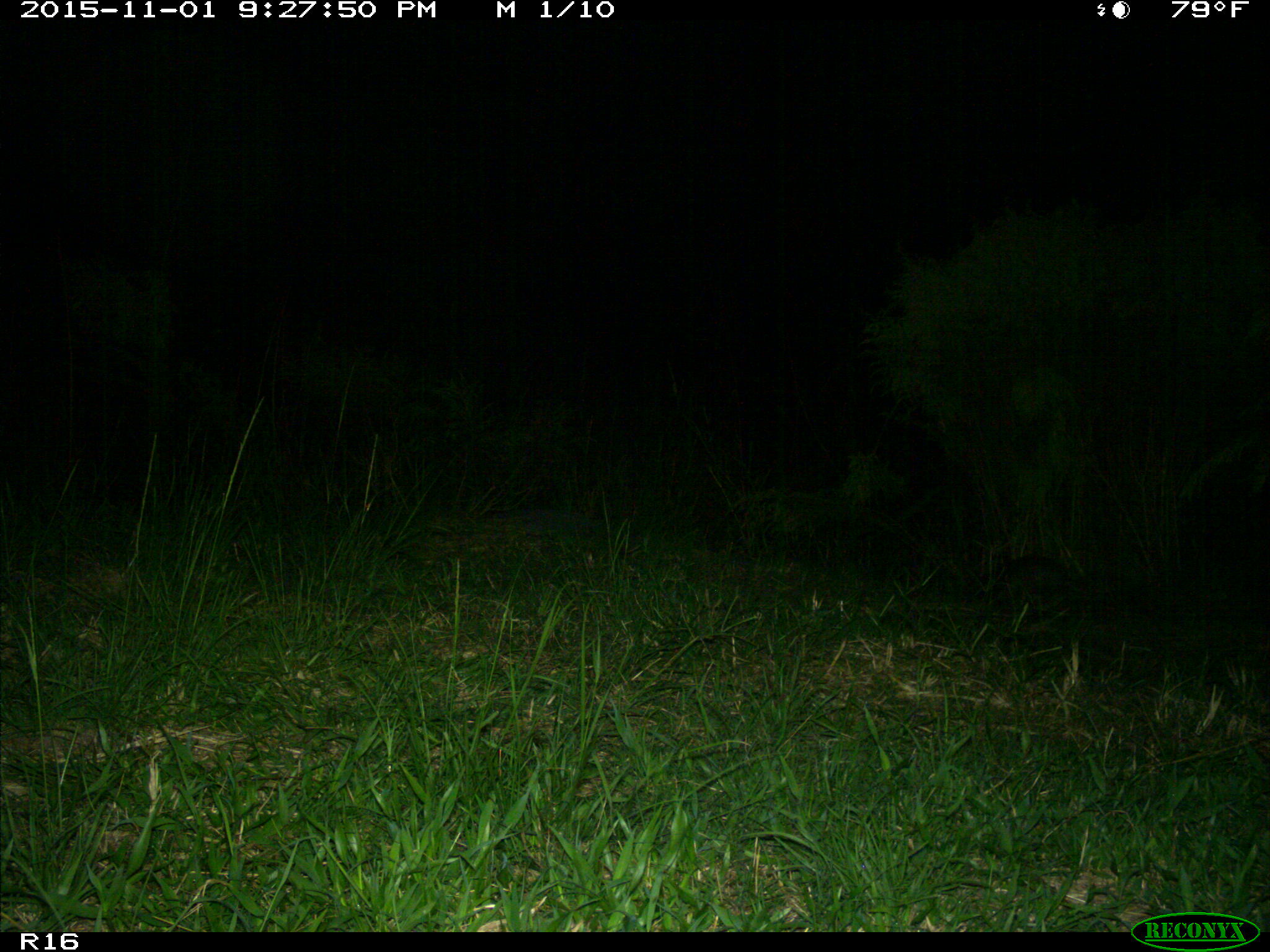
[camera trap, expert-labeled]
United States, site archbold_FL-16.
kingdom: Animalia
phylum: Chordata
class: Mammalia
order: Cingulata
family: Dasypodidae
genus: Dasypus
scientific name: Dasypus novemcinctus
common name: nine-banded armadillo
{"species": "Dasypus novemcinctus (nine-banded armadillo)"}